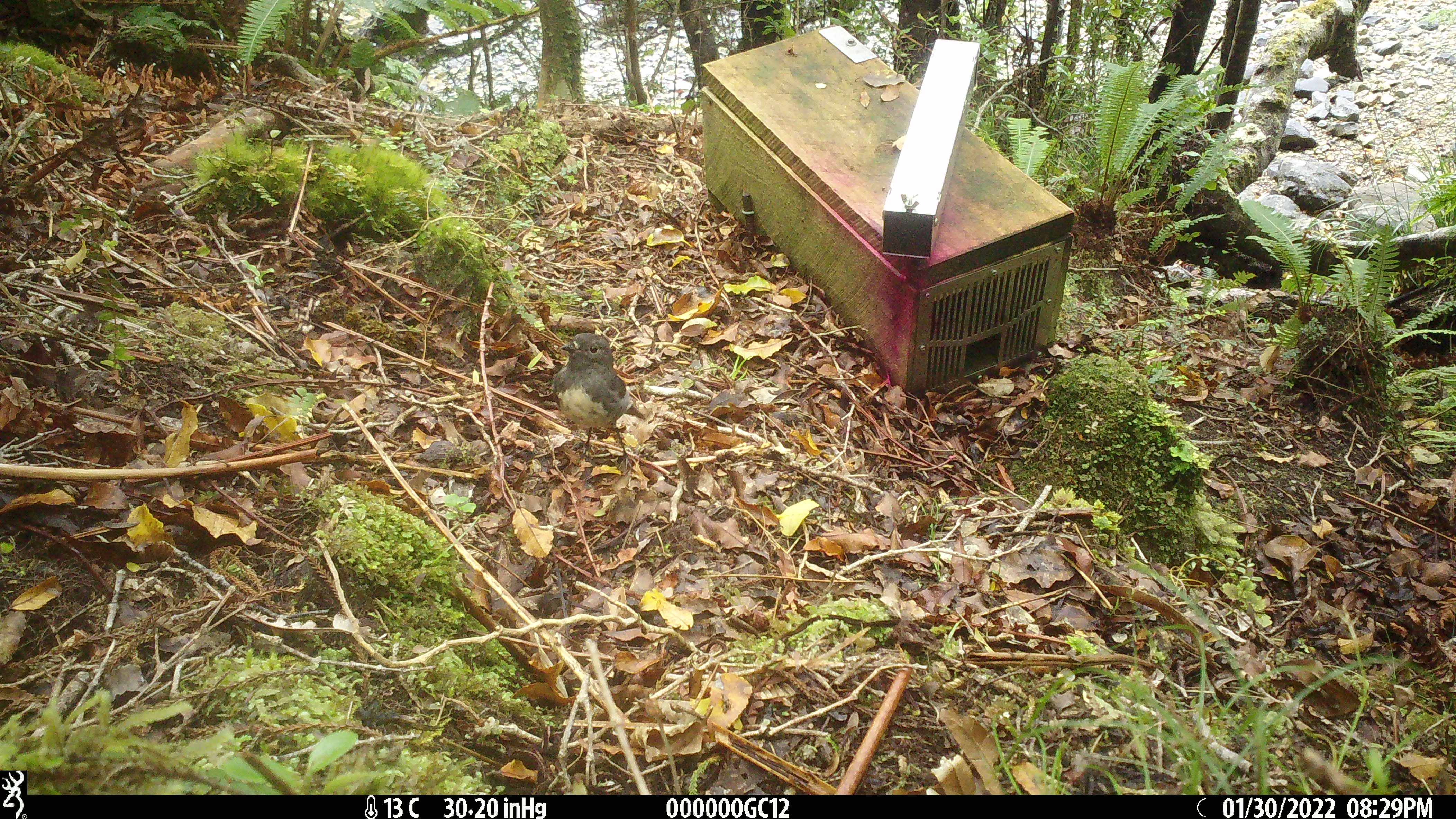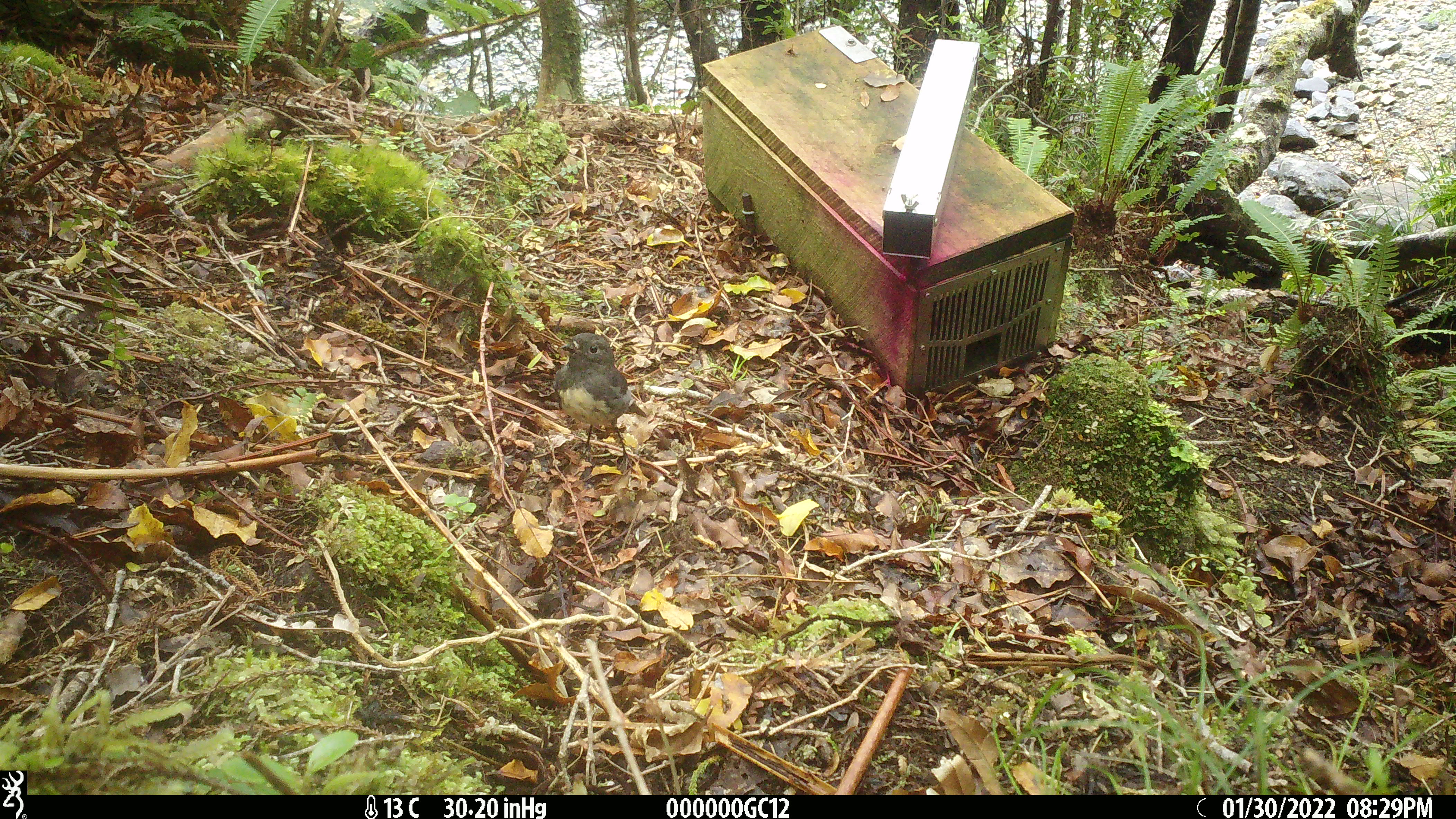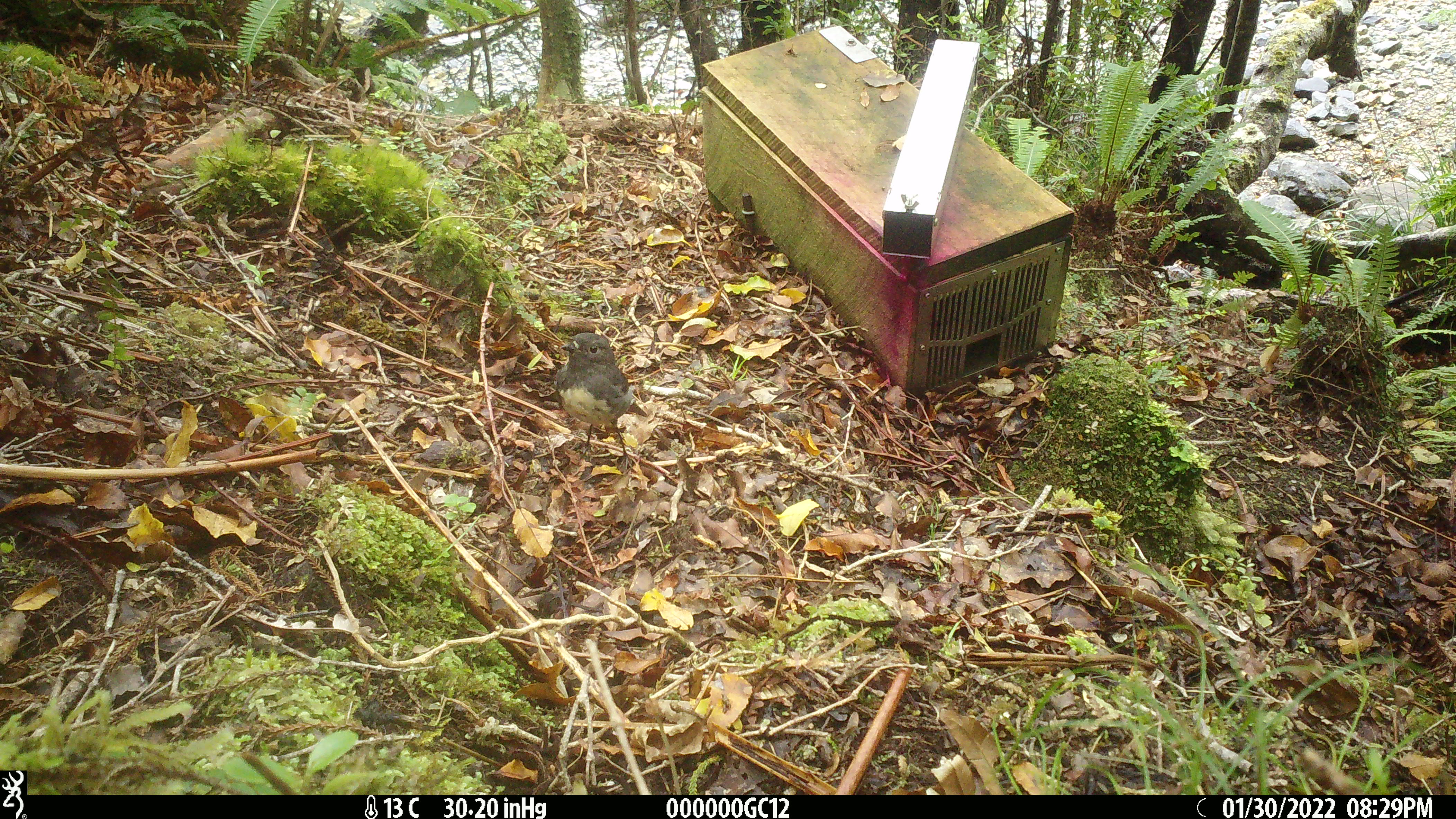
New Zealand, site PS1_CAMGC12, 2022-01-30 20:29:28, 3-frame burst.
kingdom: Animalia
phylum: Chordata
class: Aves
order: Passeriformes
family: Petroicidae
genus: Petroica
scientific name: Petroica australis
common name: new zealand robin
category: robin